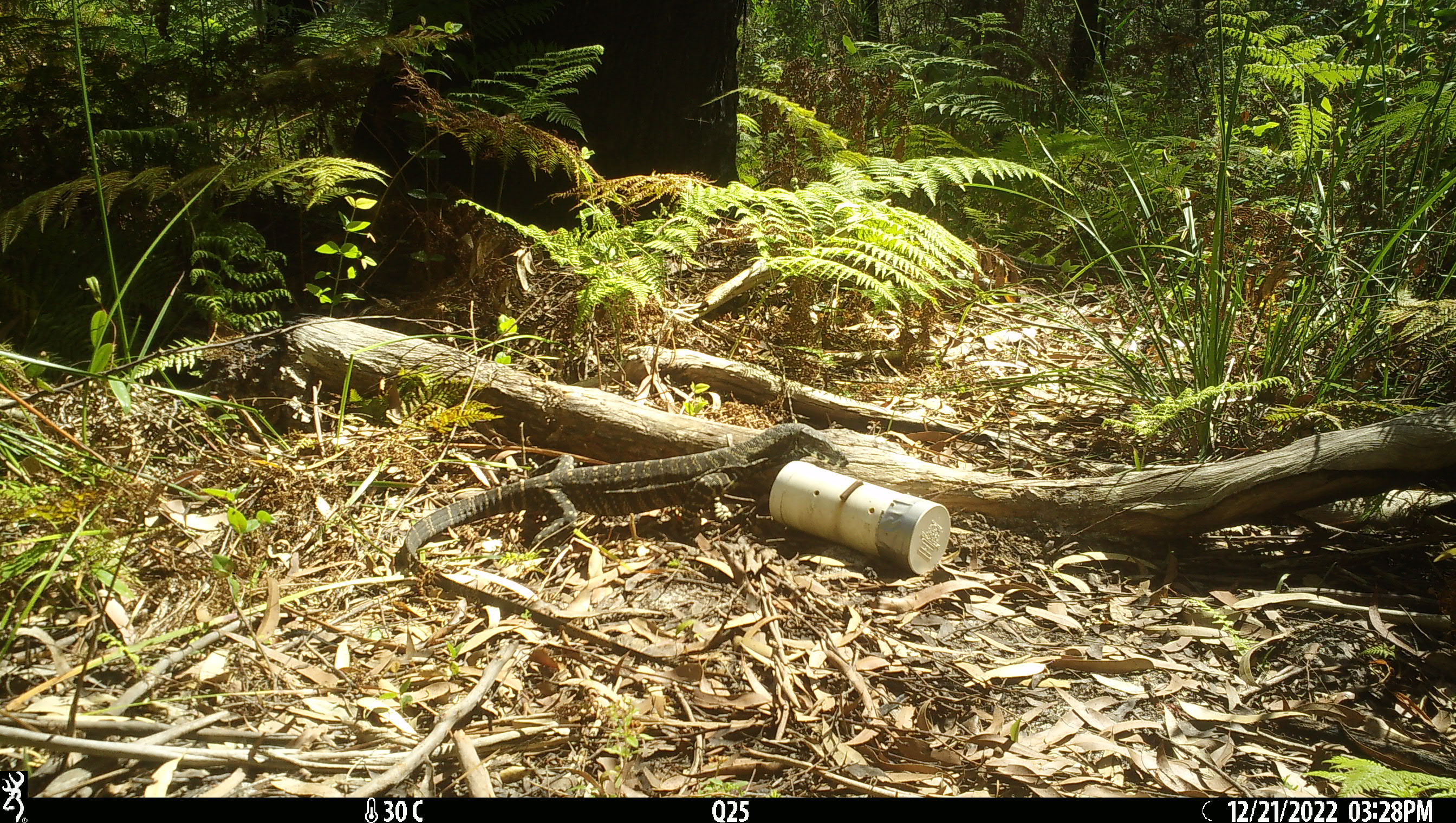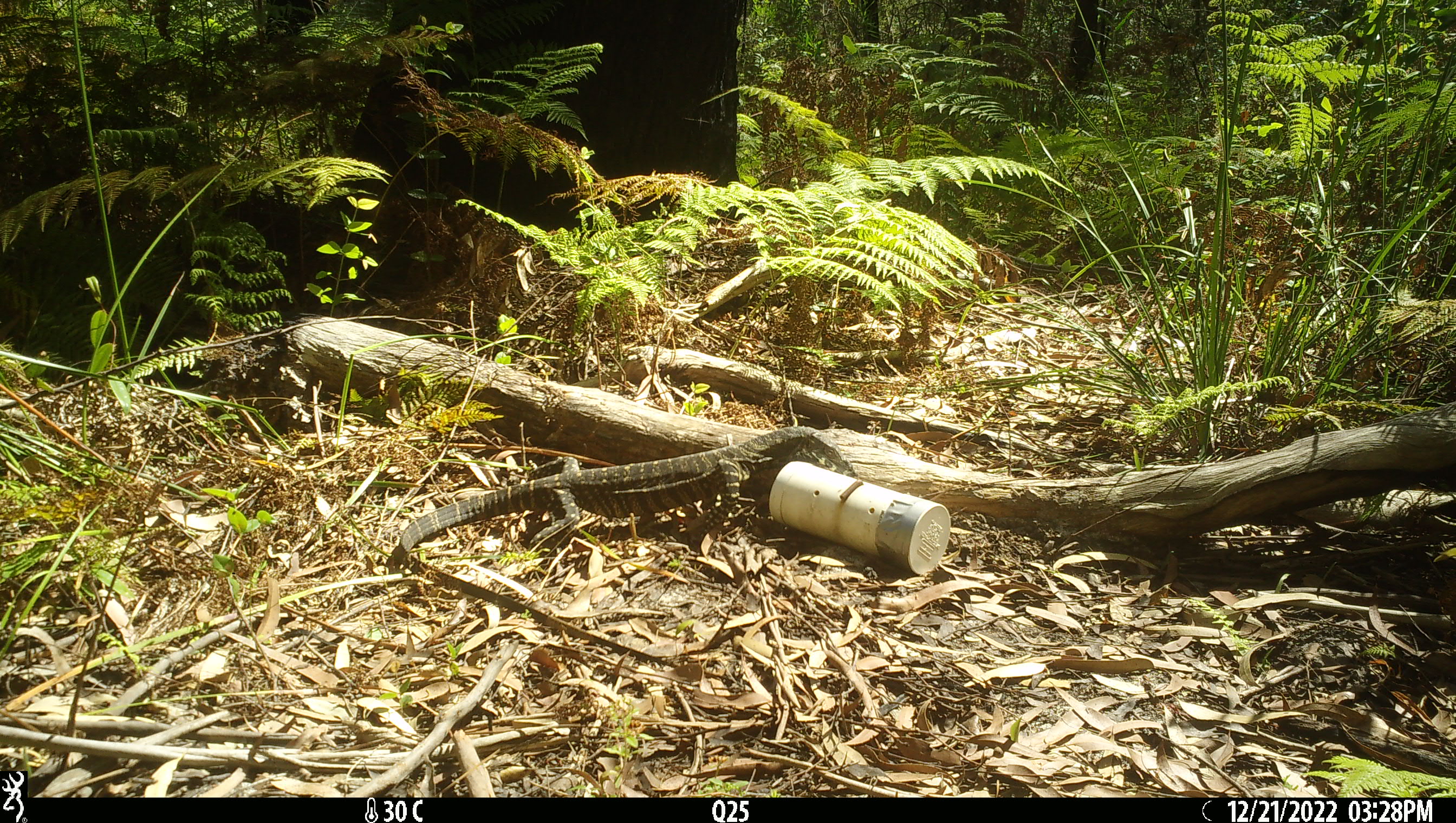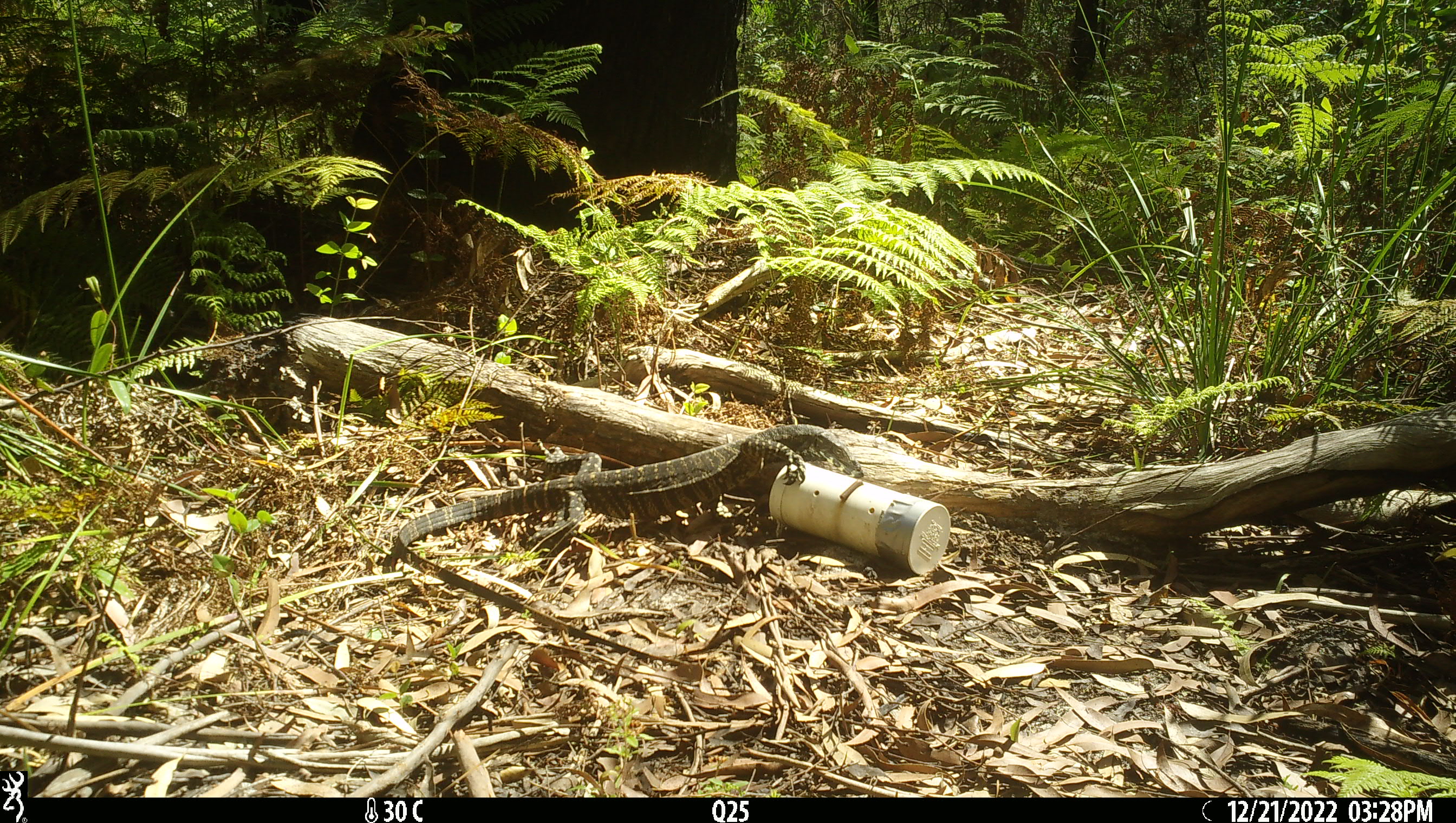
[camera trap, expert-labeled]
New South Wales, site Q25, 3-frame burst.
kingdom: Animalia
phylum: Chordata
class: Reptilia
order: Squamata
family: Varanidae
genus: Varanus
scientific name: Varanus varius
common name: lace monitor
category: goanna